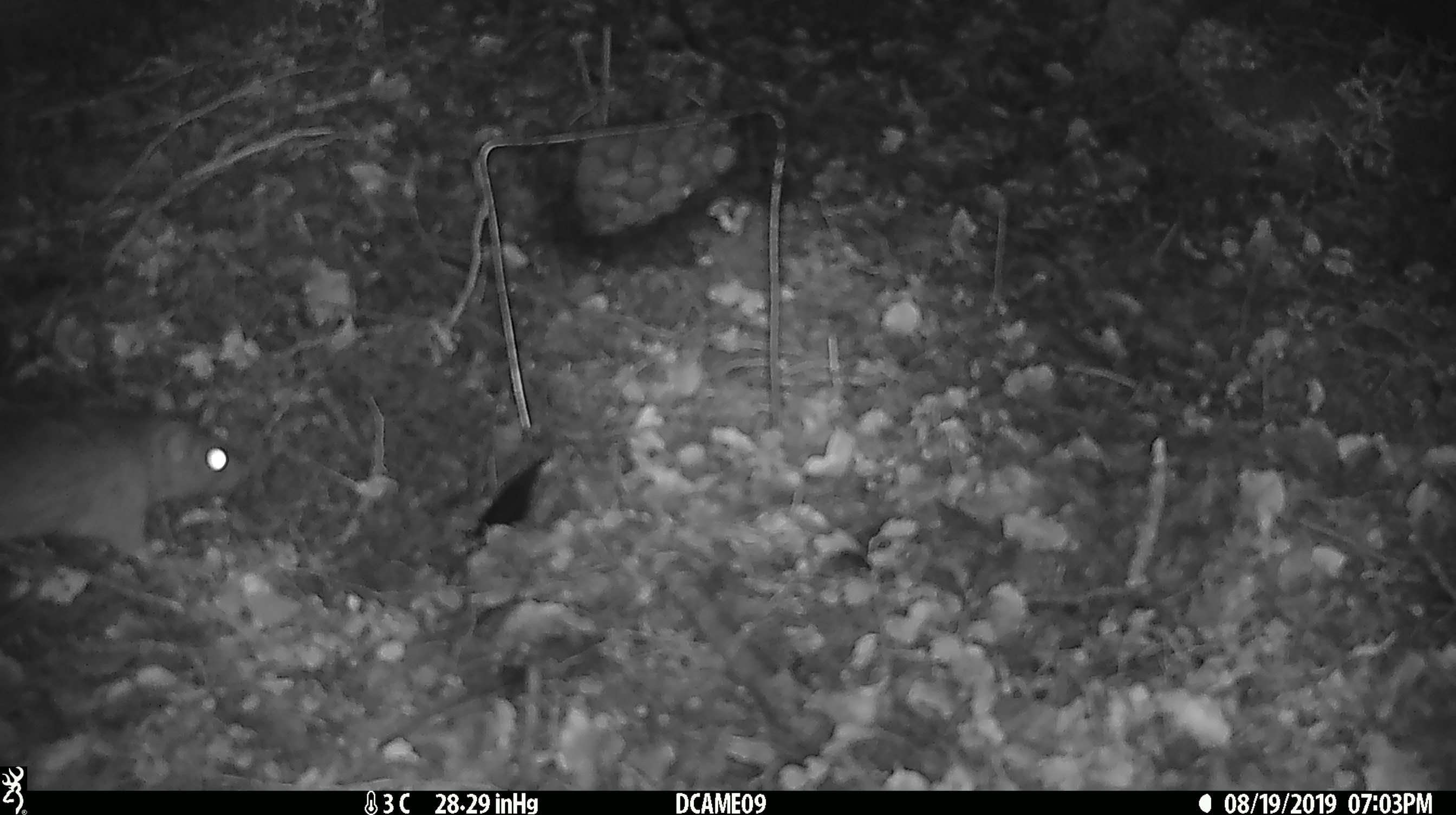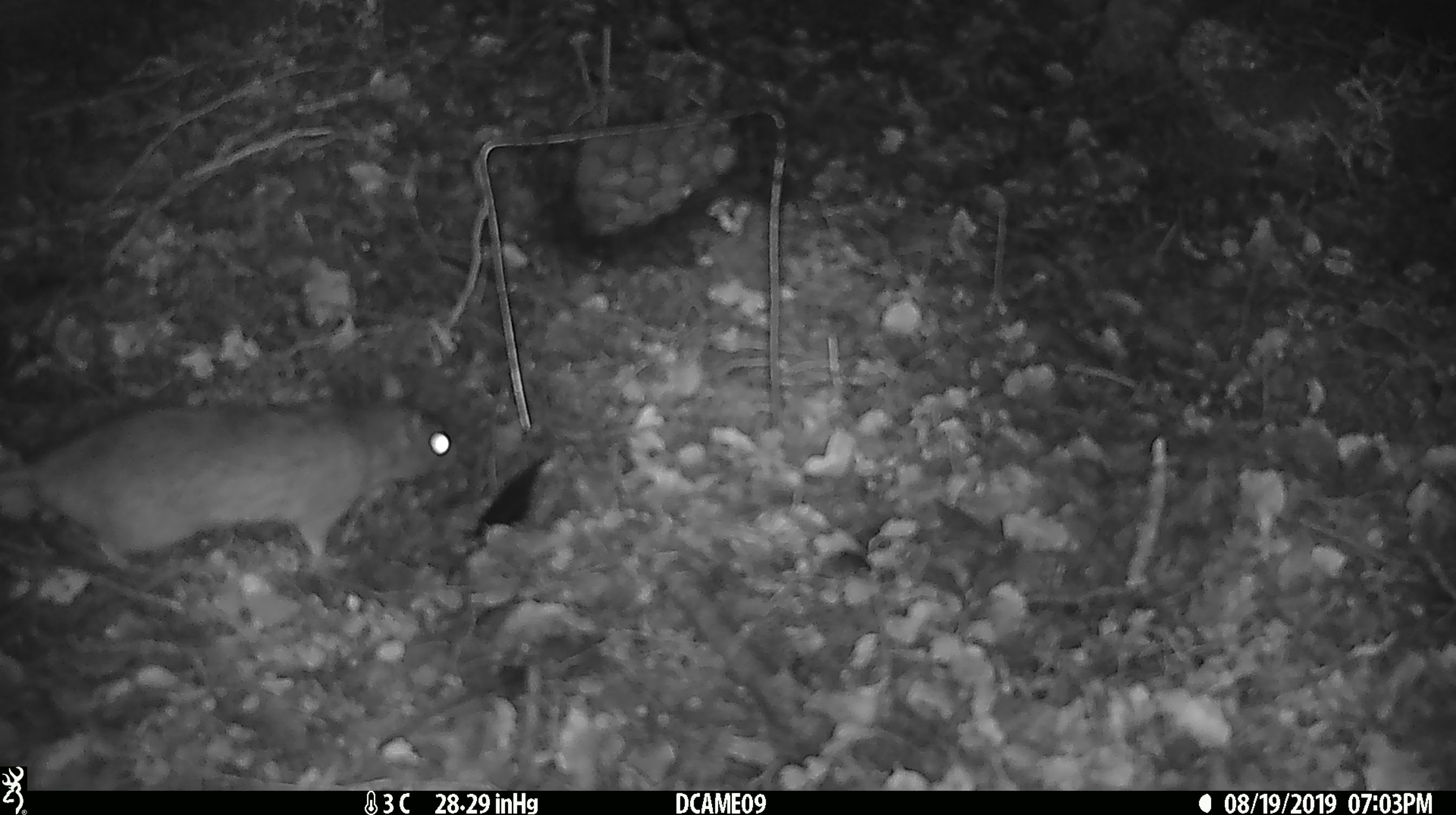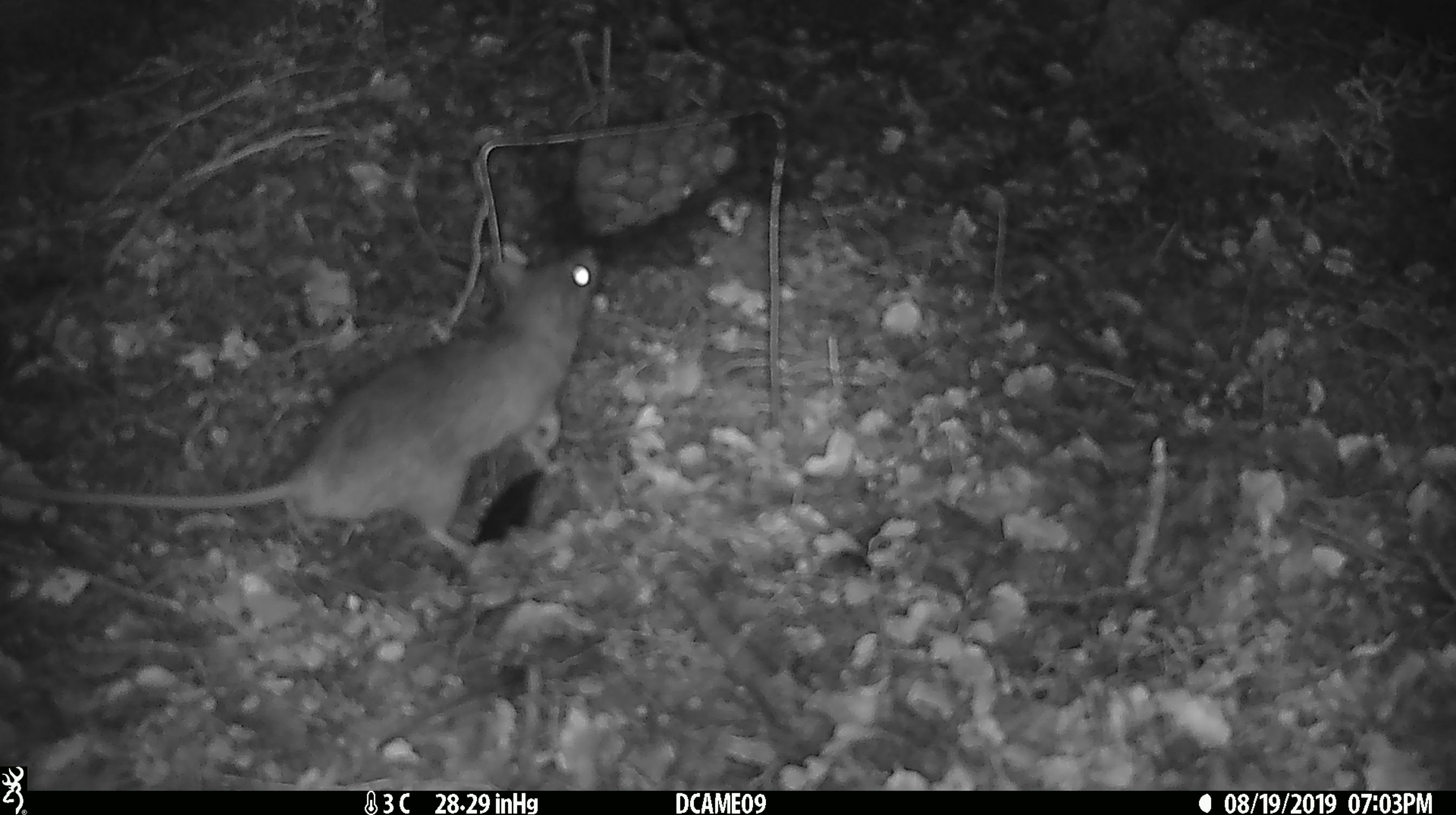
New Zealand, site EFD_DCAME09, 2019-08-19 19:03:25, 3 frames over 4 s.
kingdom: Animalia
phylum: Chordata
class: Mammalia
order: Rodentia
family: Muridae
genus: Rattus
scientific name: Rattus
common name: rat